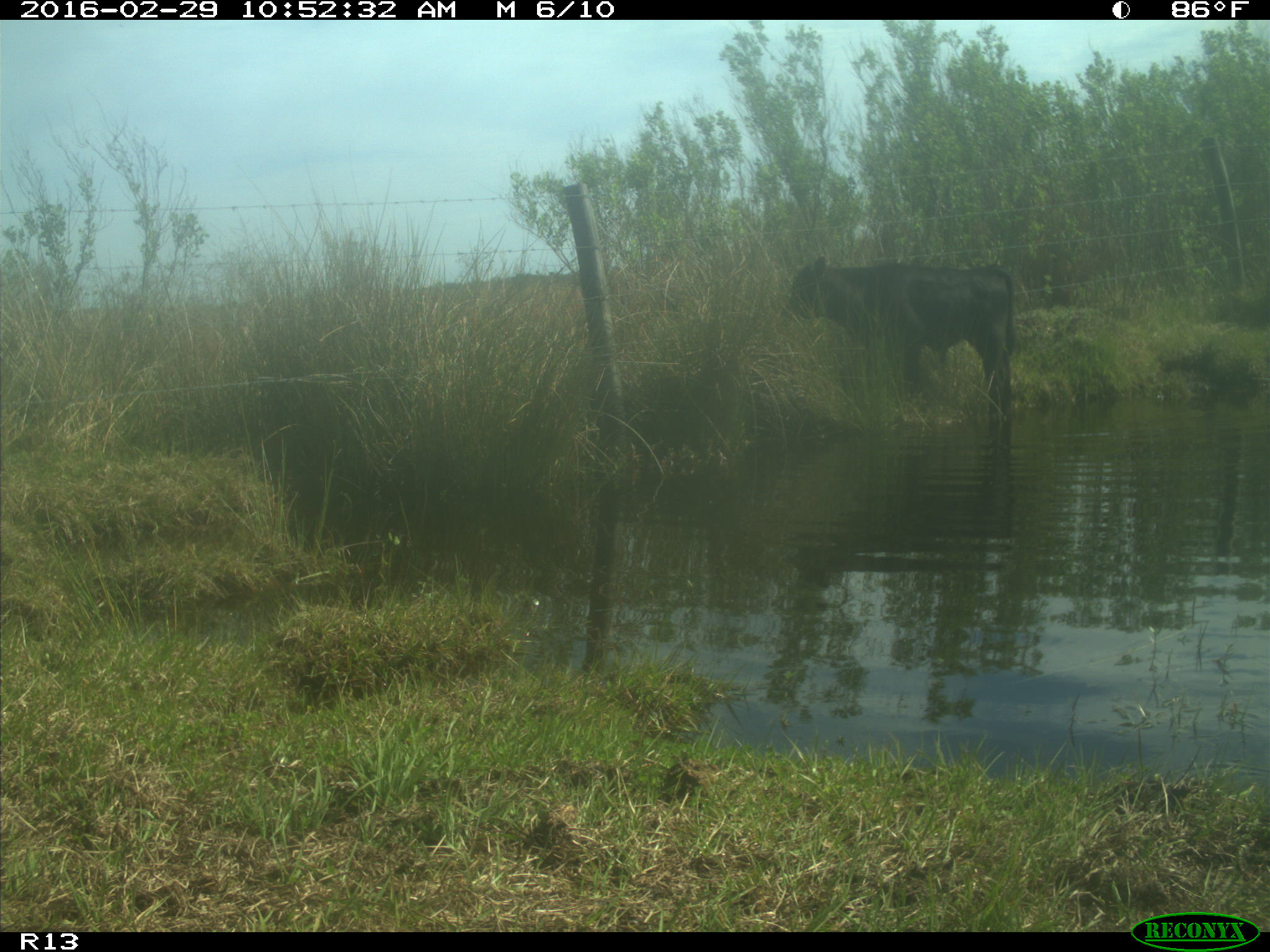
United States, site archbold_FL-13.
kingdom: Animalia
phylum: Chordata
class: Mammalia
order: Artiodactyla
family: Bovidae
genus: Bos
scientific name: Bos taurus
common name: domestic cow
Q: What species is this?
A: Bos taurus (domestic cow).